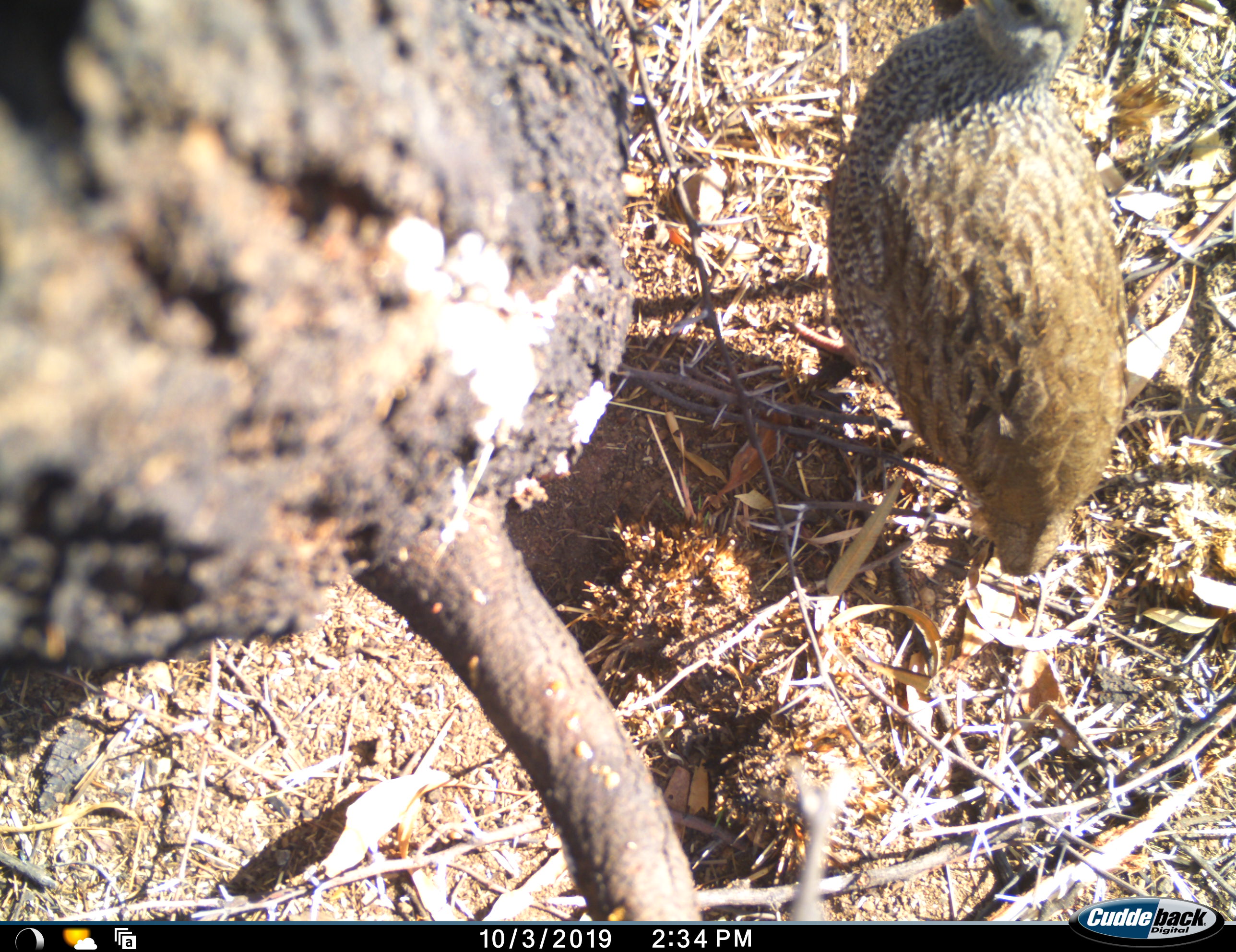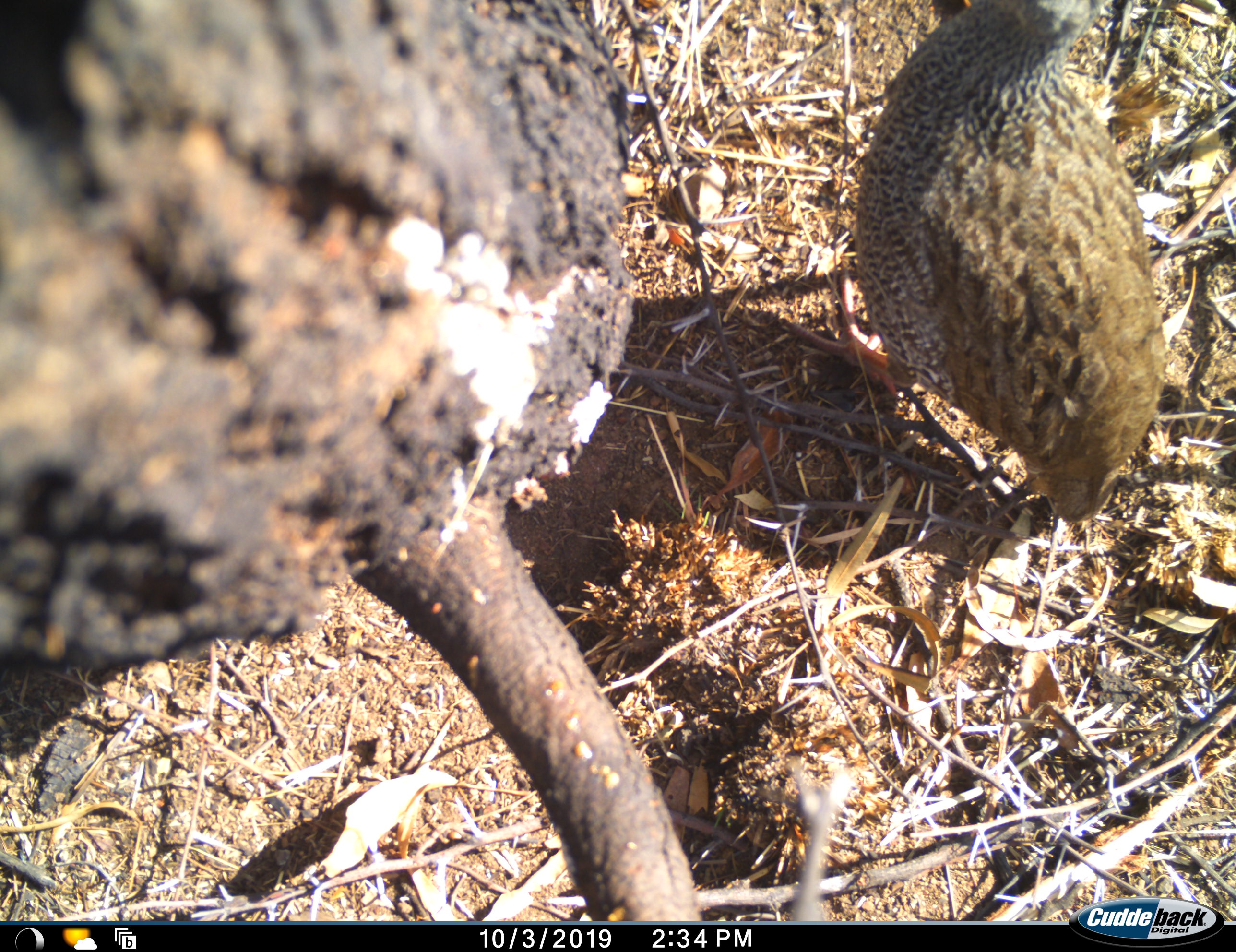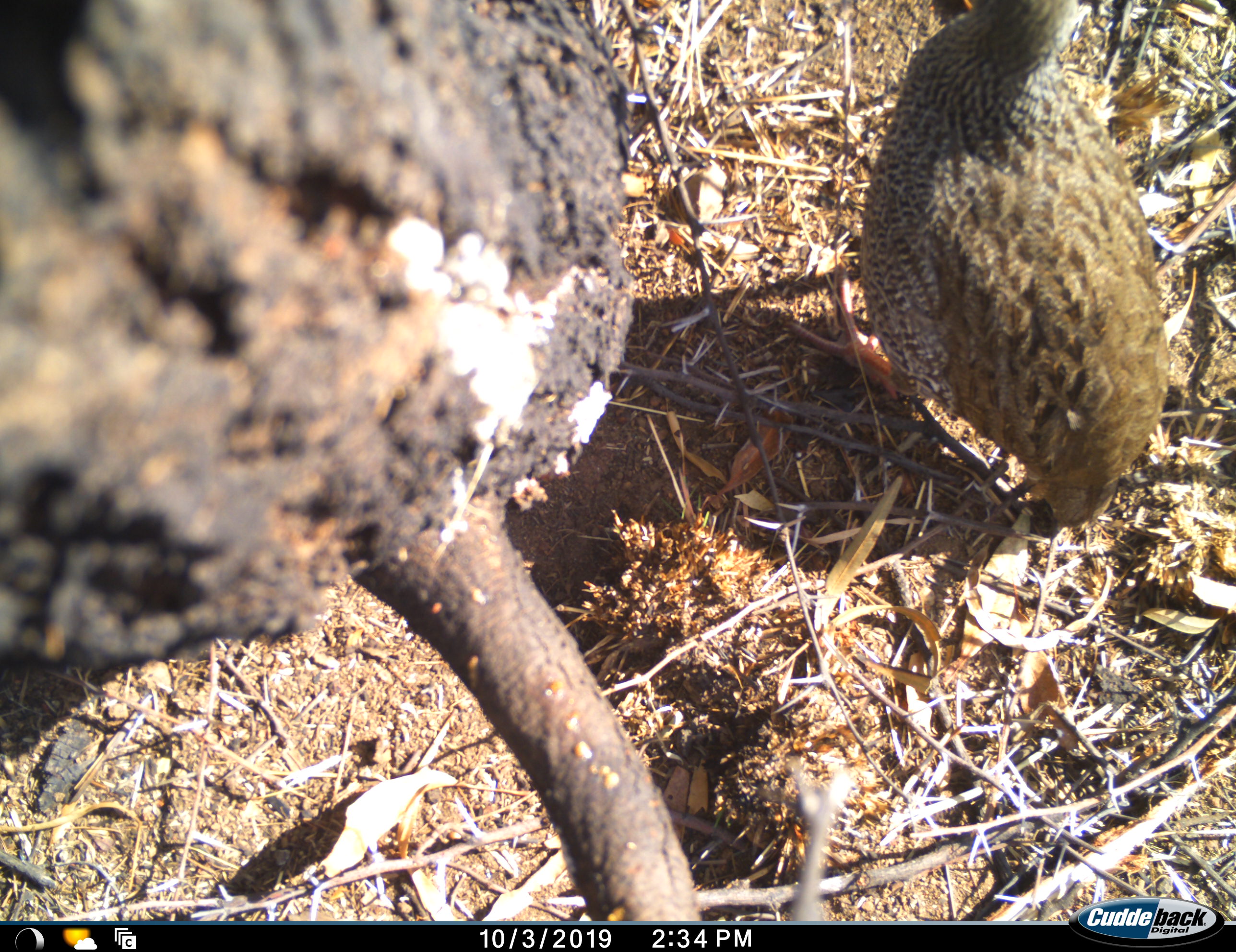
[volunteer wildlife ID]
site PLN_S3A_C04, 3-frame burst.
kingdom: Animalia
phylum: Chordata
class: Aves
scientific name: Aves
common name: bird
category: birdother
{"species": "birdother (bird) (Aves)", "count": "1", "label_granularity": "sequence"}